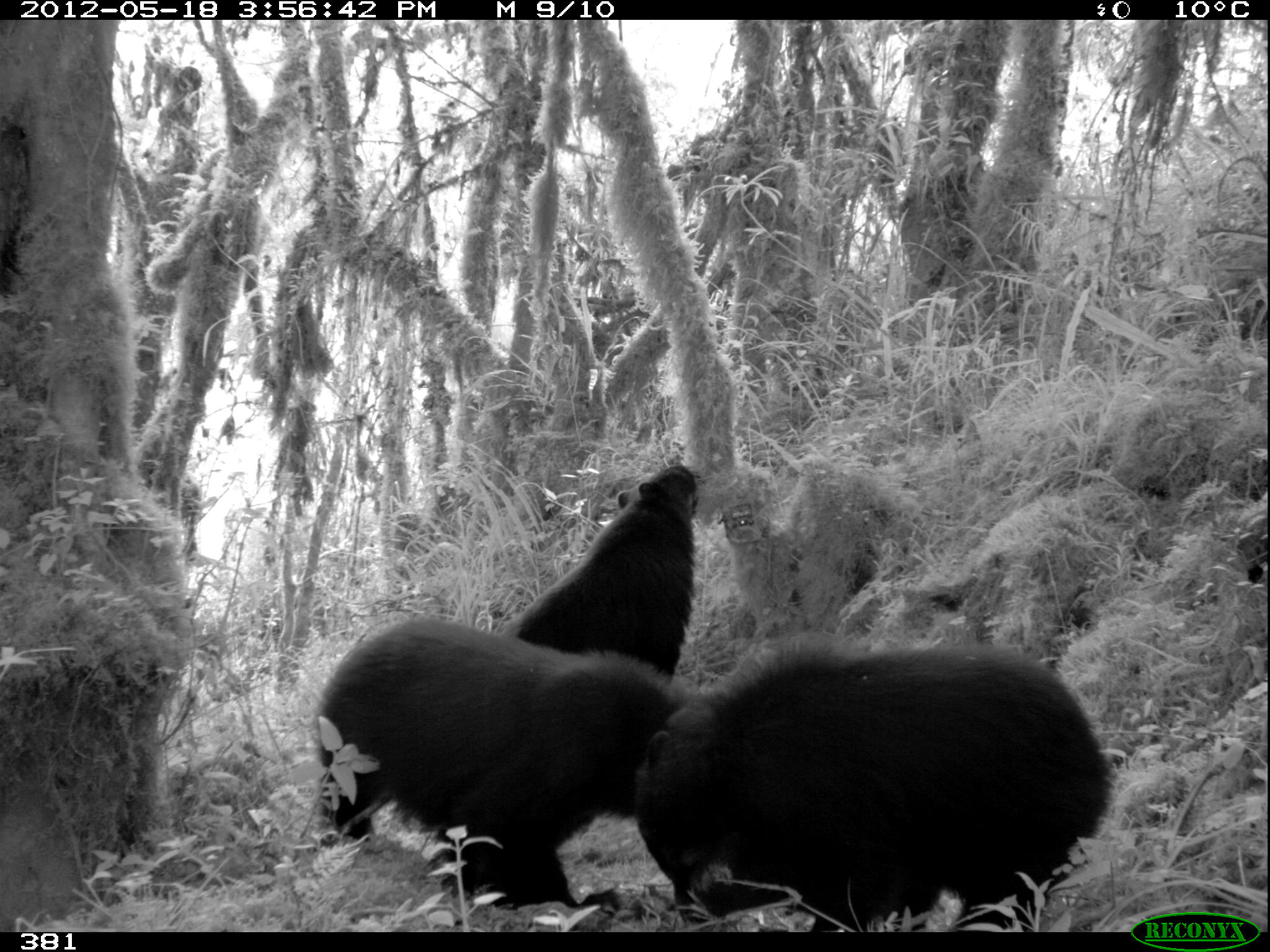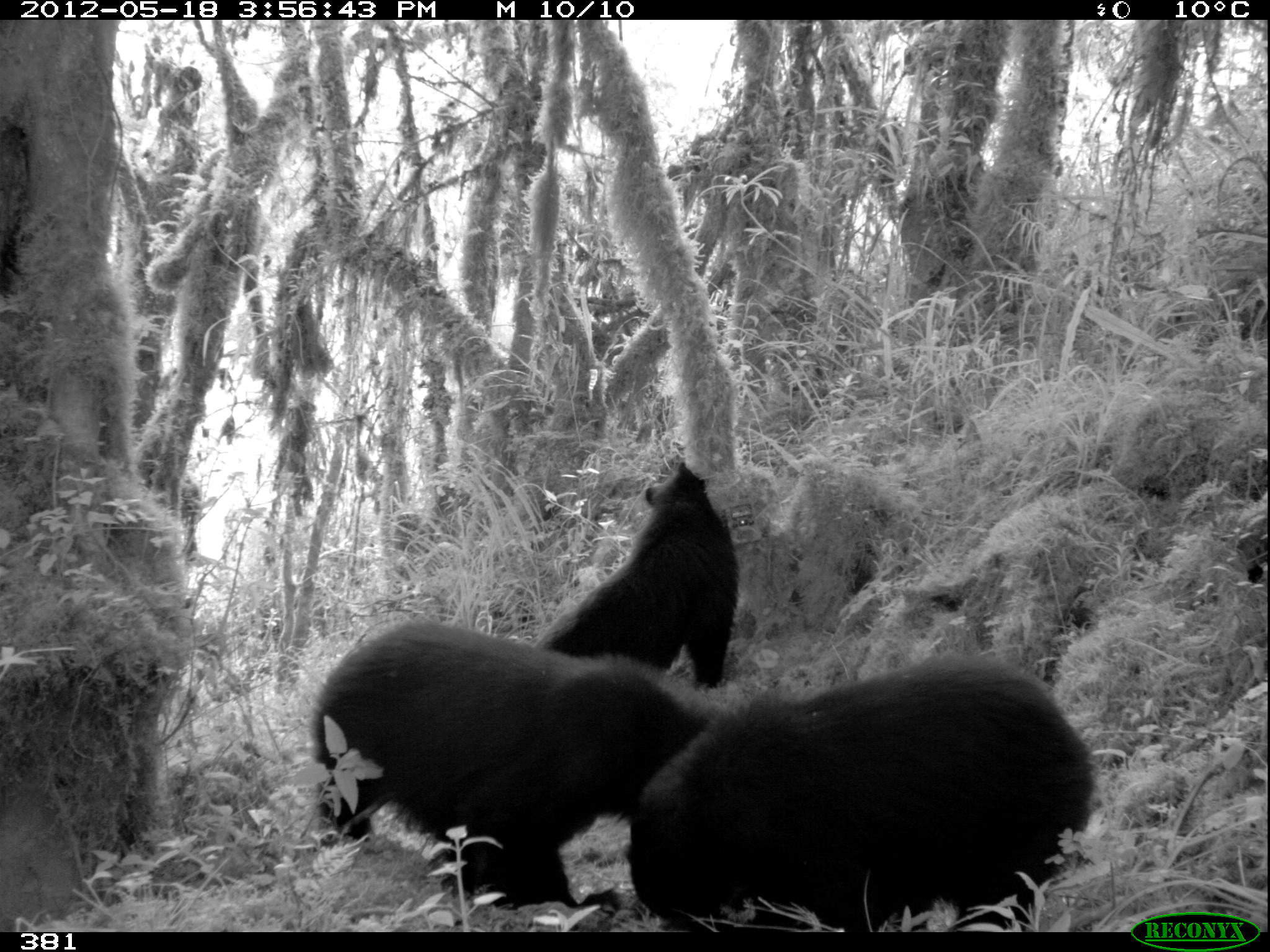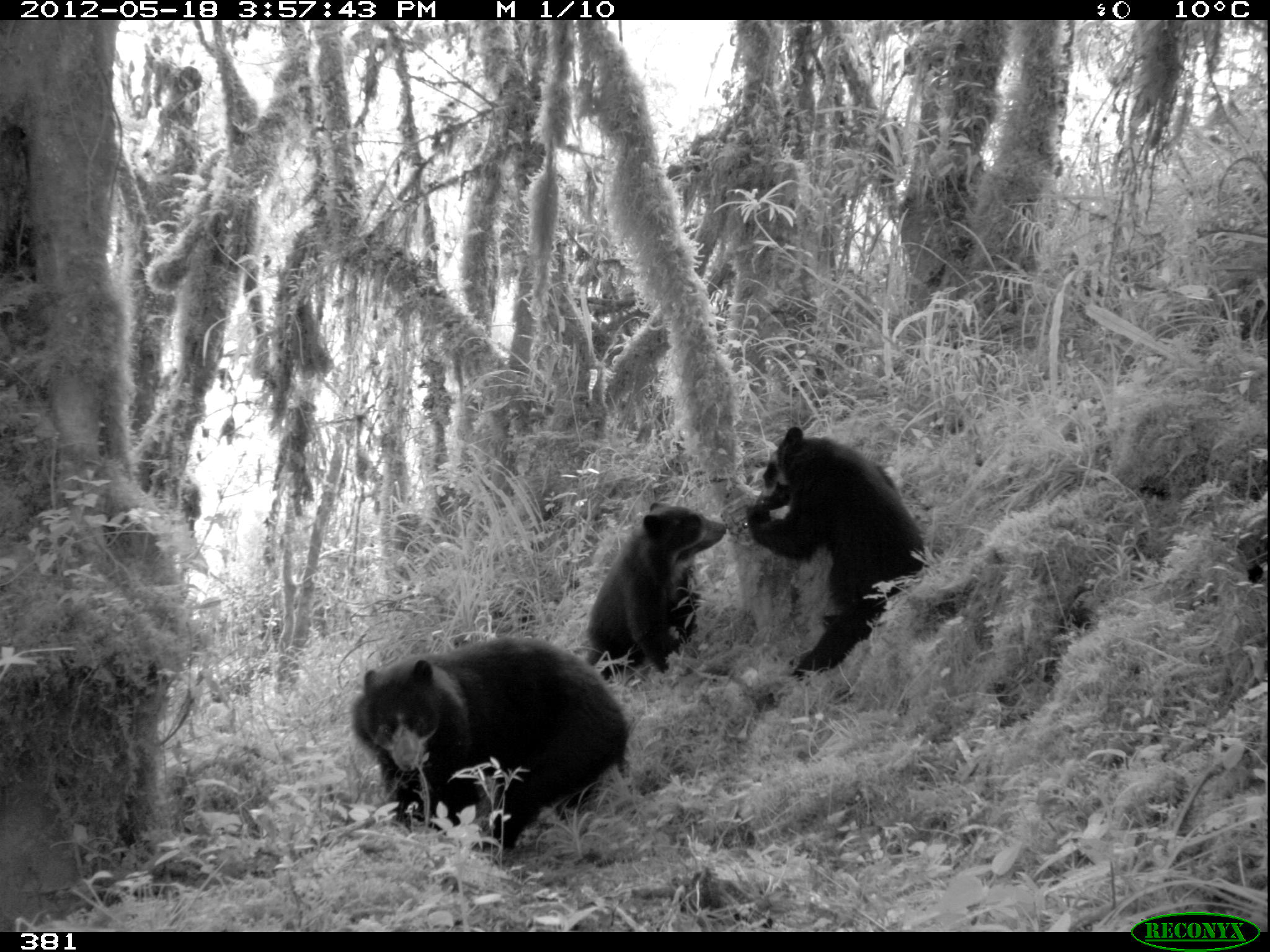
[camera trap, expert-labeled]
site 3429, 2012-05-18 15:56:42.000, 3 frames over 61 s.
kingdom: Animalia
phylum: Chordata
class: Mammalia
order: Carnivora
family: Ursidae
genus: Tremarctos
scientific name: Tremarctos ornatus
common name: spectacled bear